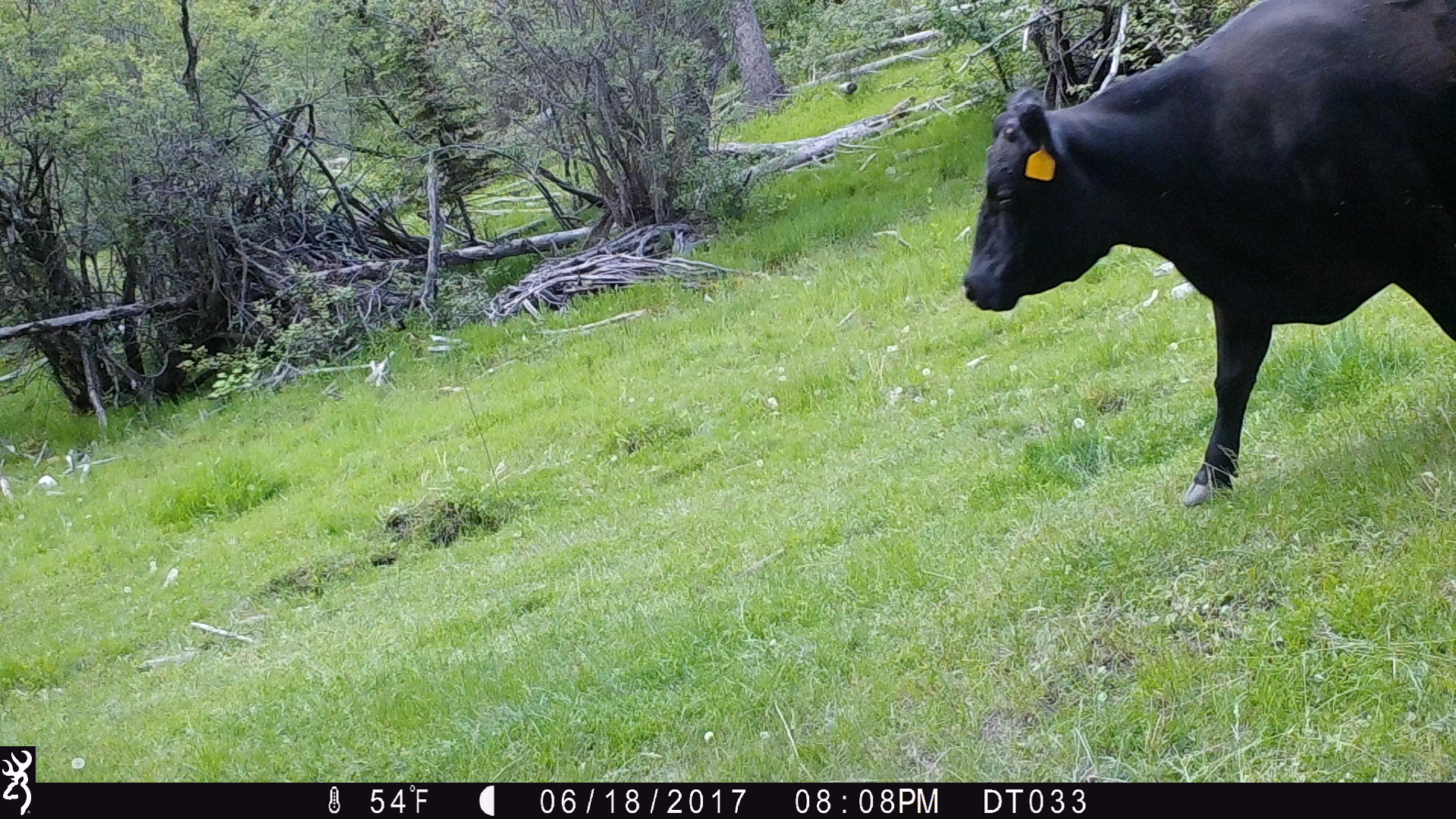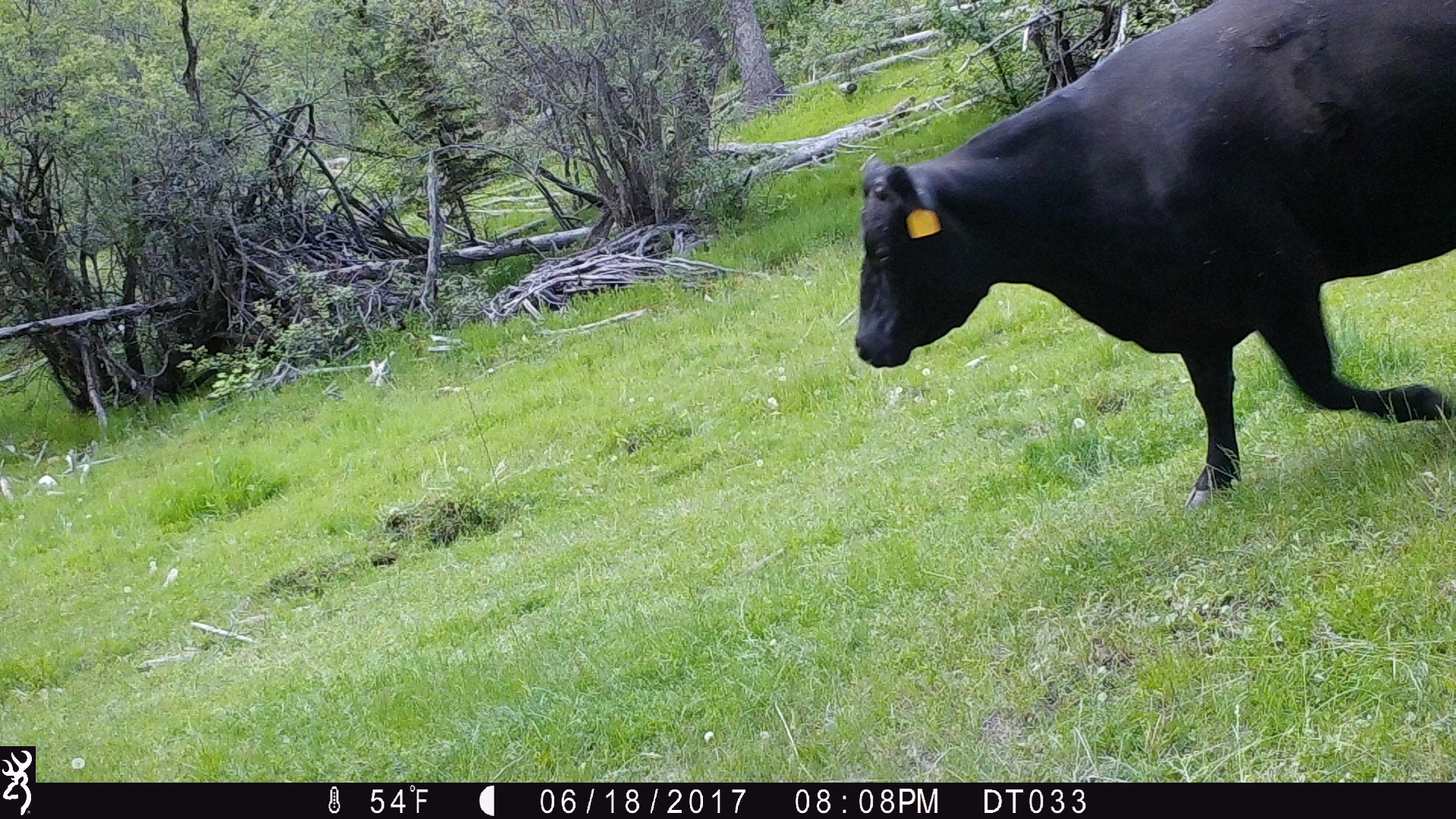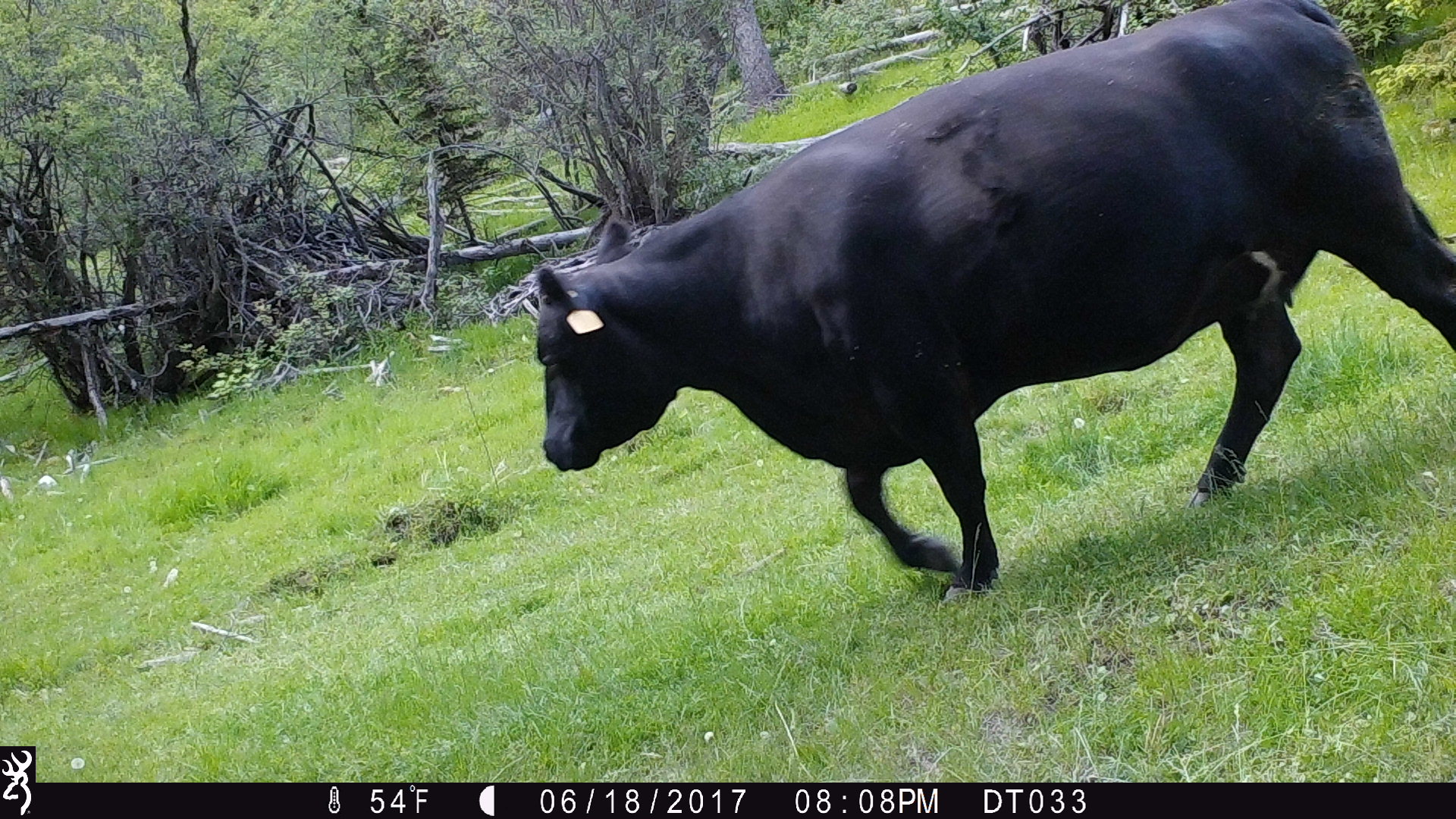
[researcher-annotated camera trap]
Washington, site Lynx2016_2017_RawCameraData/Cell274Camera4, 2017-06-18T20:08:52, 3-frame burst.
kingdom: Animalia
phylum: Chordata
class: Mammalia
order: Artiodactyla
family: Bovidae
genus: Bos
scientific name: Bos taurus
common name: domestic cattle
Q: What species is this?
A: Domestic cattle (Bos taurus).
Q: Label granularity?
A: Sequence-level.